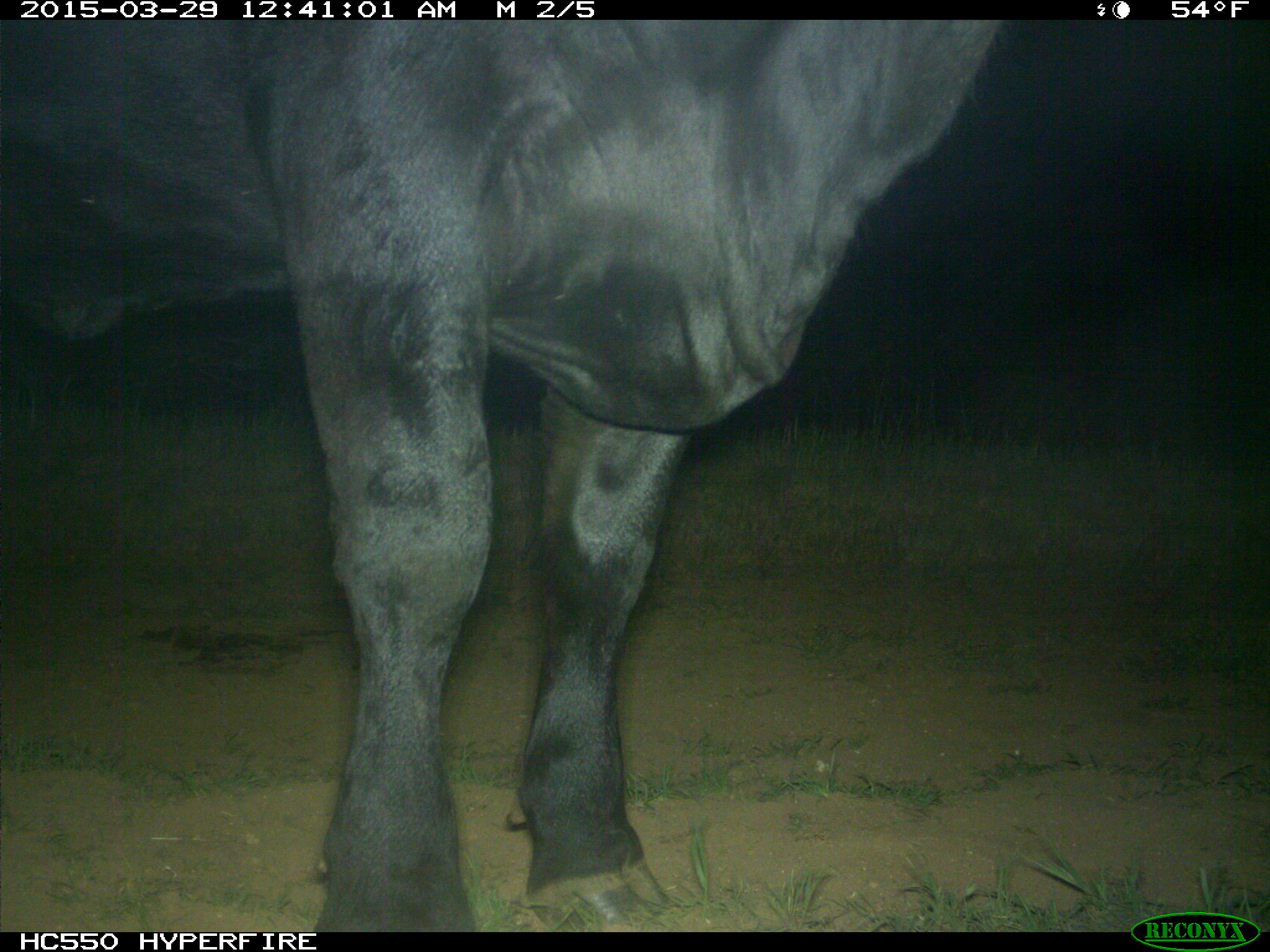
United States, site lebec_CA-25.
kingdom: Animalia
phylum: Chordata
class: Mammalia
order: Artiodactyla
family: Bovidae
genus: Bos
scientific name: Bos taurus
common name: domestic cow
Bos taurus (domestic cow).